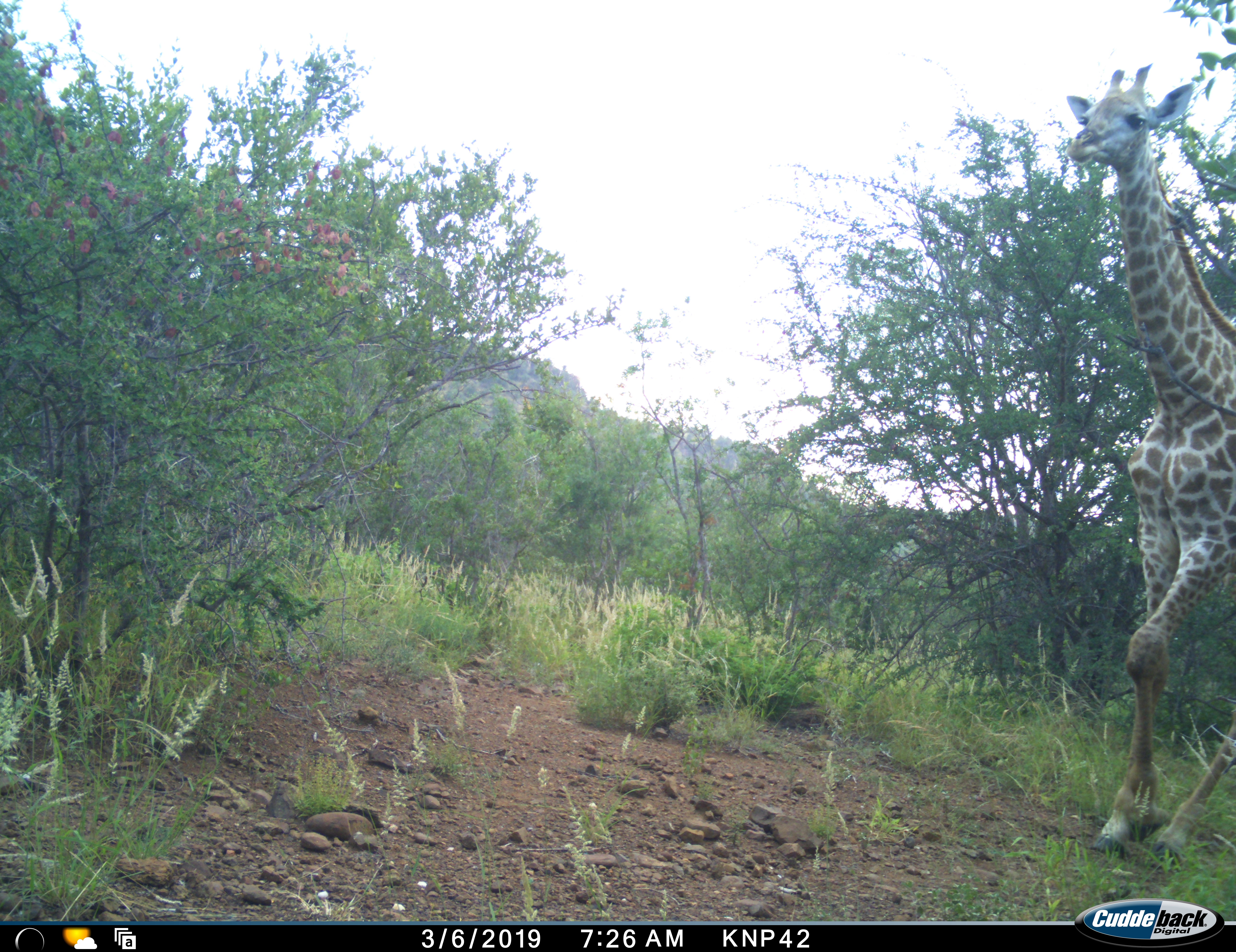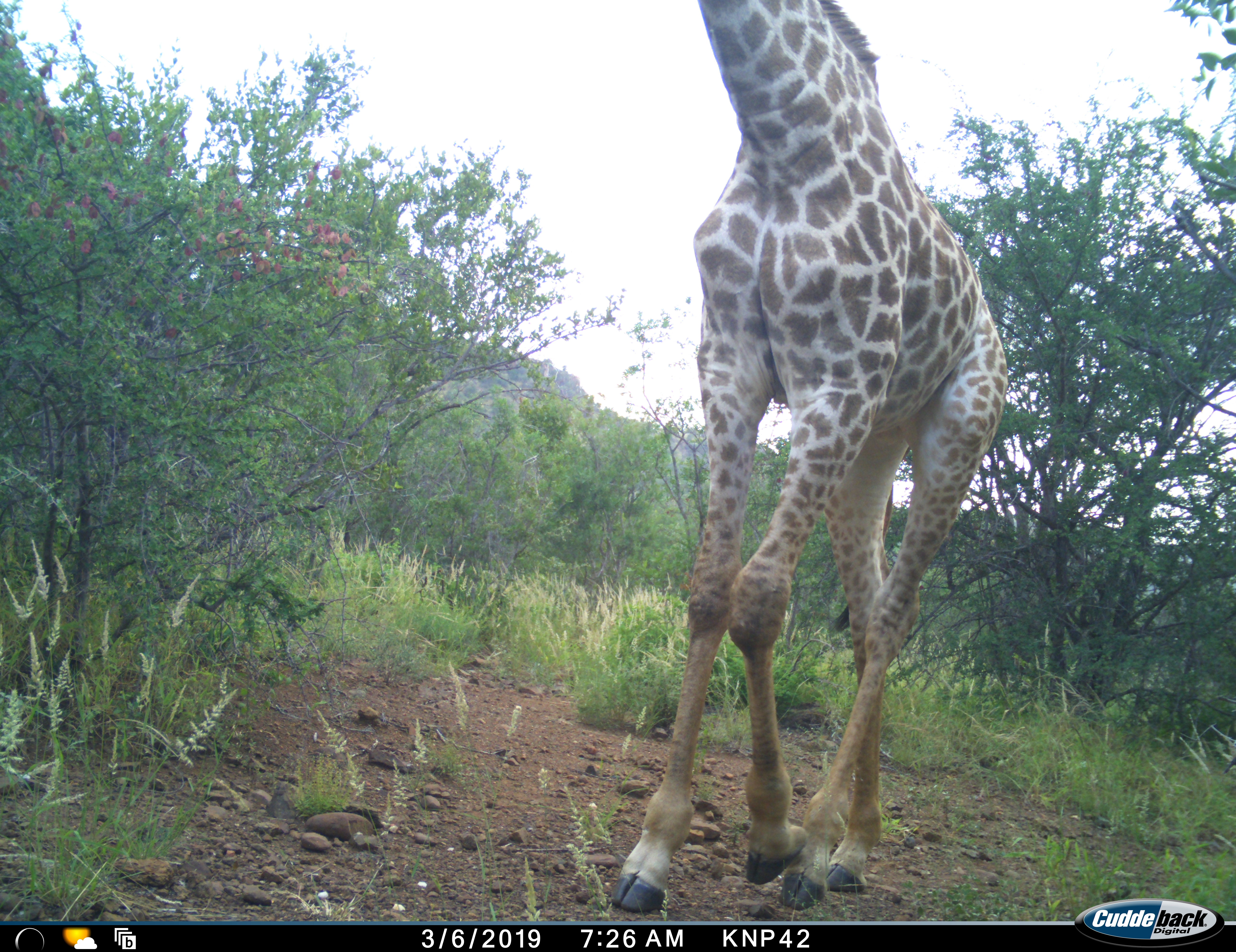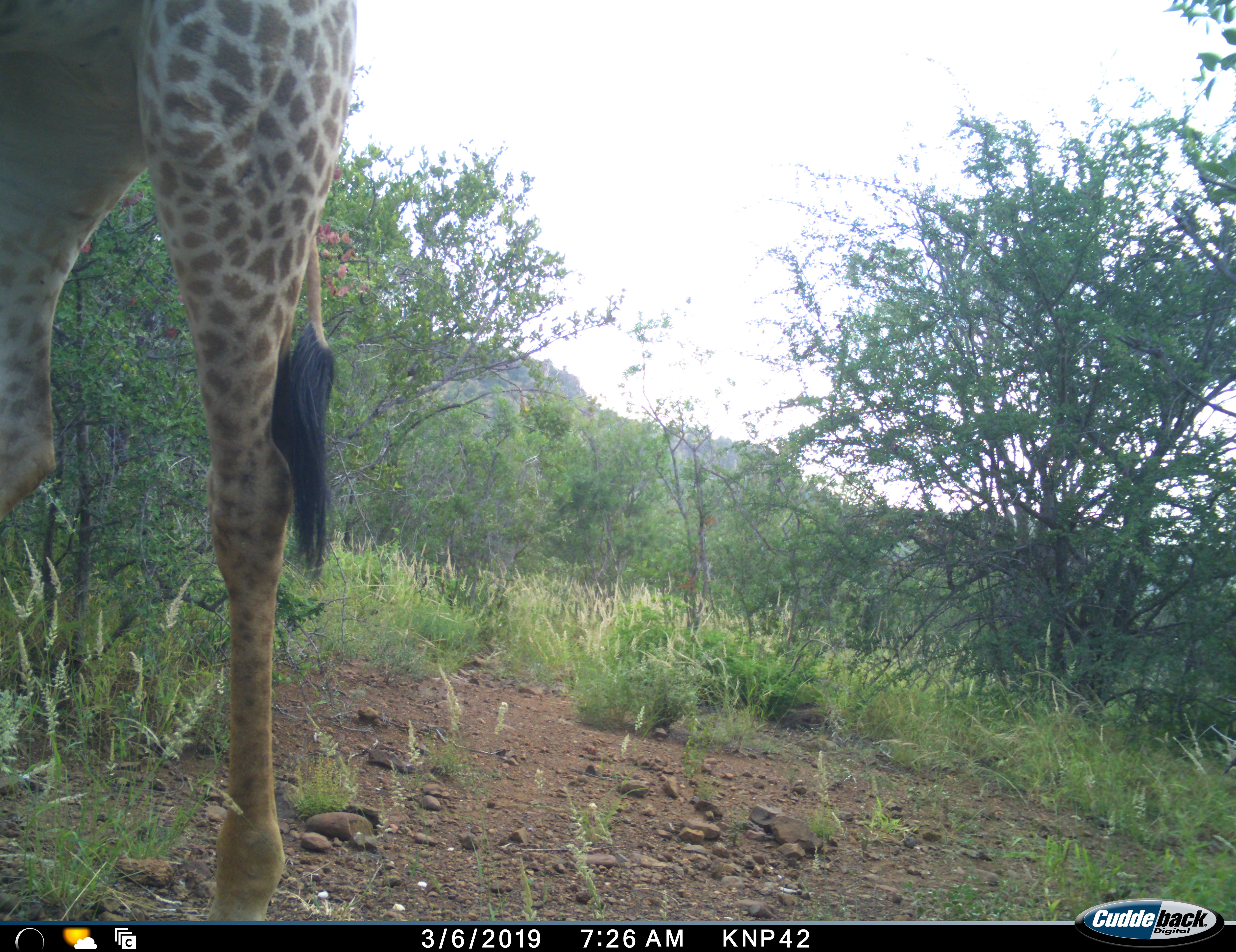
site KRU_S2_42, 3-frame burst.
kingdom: Animalia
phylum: Chordata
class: Mammalia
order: Artiodactyla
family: Giraffidae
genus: Giraffa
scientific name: Giraffa camelopardalis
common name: giraffe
Giraffe (Giraffa camelopardalis), count 1. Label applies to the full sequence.